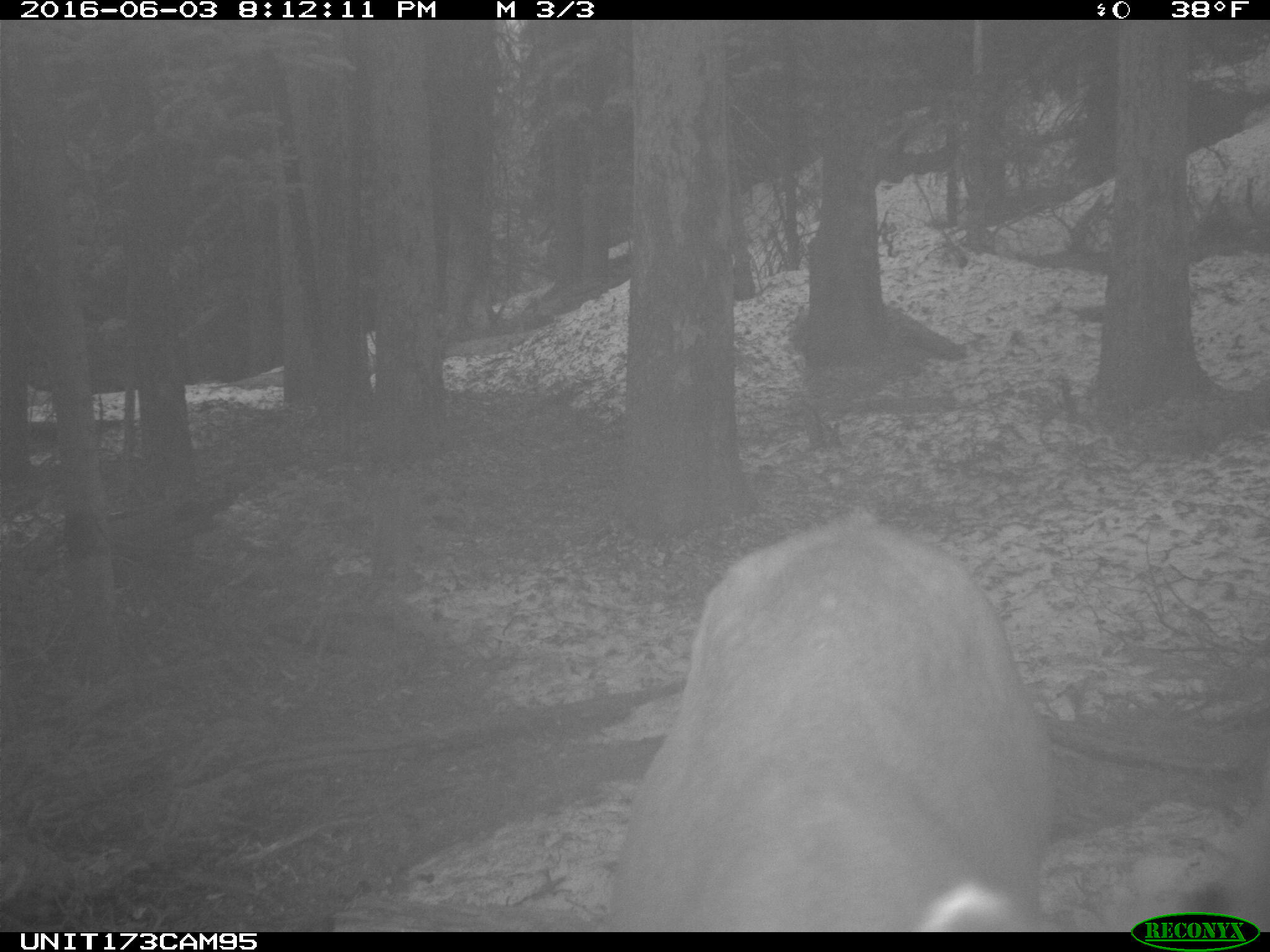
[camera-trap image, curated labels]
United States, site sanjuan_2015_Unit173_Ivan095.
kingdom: Animalia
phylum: Chordata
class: Mammalia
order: Artiodactyla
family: Cervidae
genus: Cervus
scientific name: Cervus elaphus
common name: red deer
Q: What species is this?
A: Cervus elaphus (red deer).